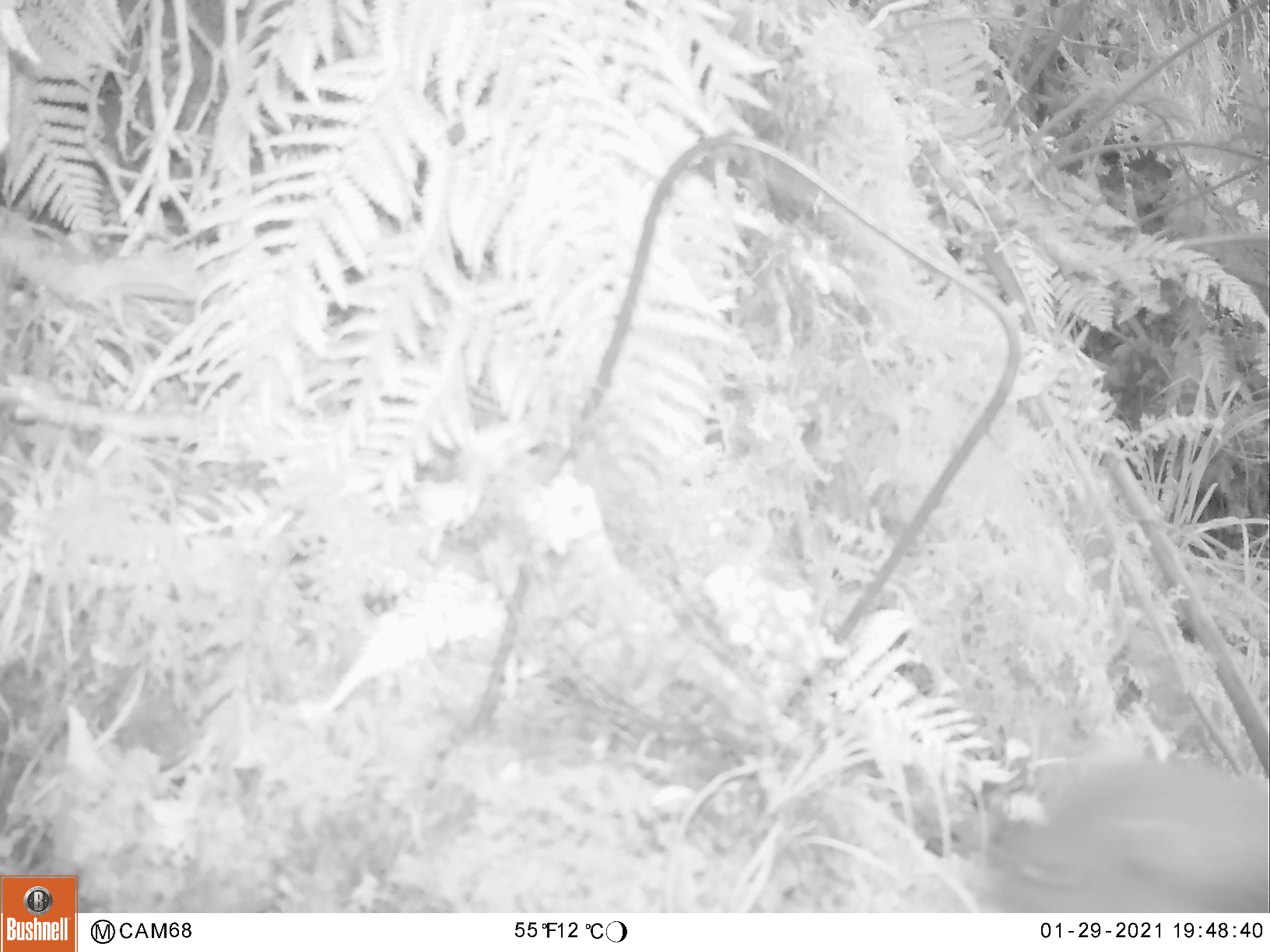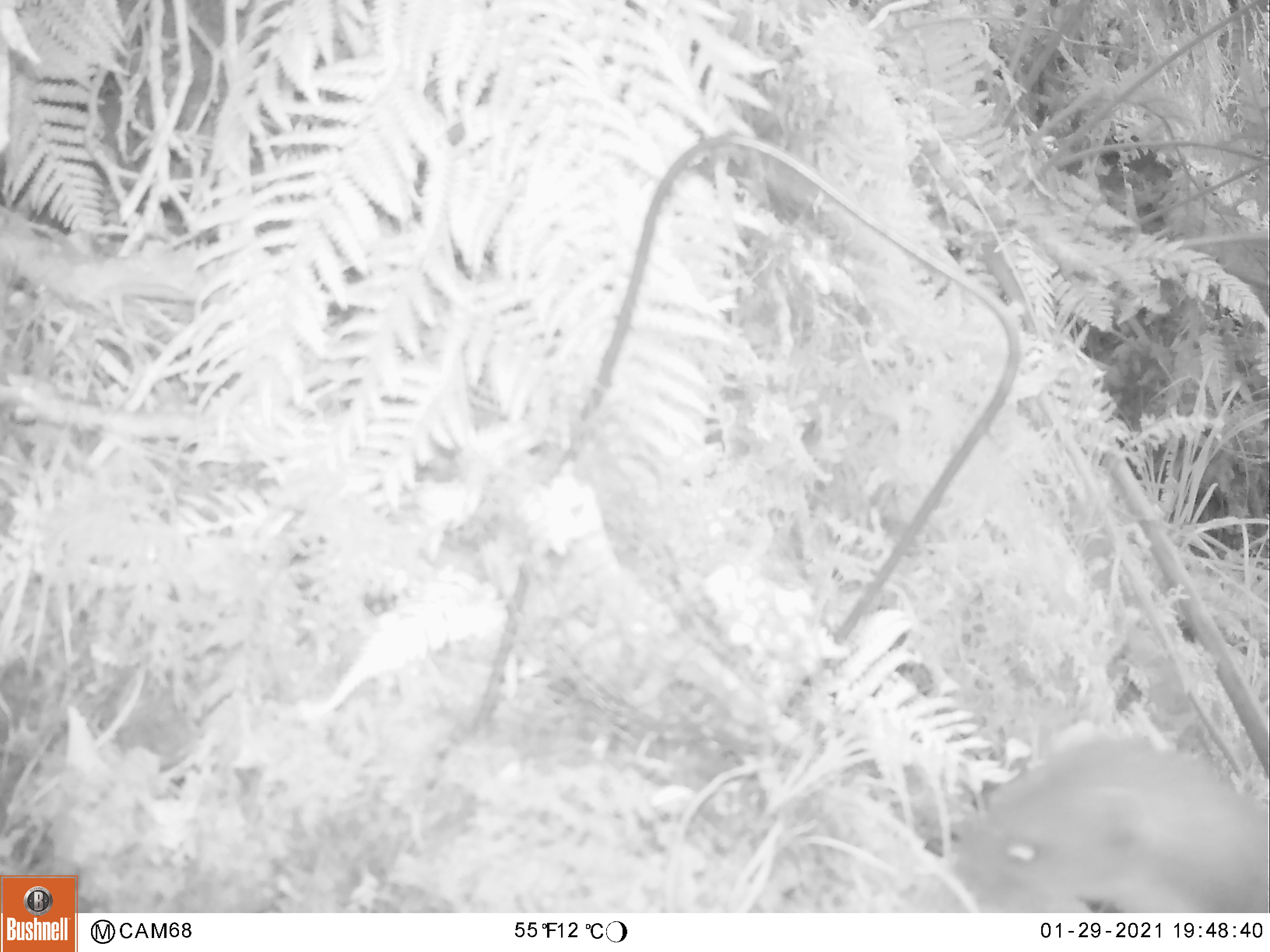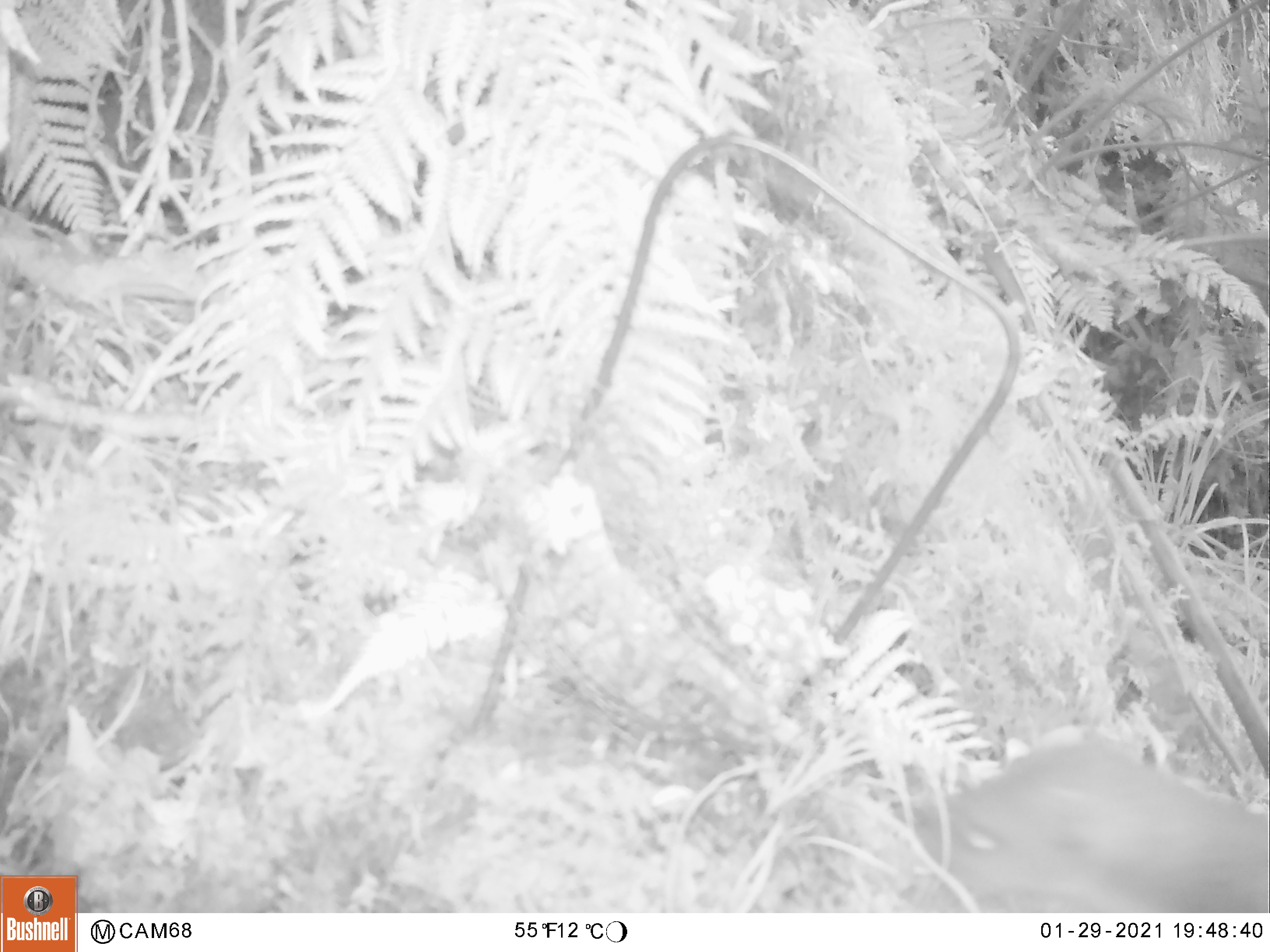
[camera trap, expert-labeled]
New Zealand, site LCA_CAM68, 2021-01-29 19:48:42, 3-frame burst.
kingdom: Animalia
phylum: Chordata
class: Mammalia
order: Carnivora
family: Mustelidae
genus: Mustela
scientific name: Mustela erminea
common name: stoat